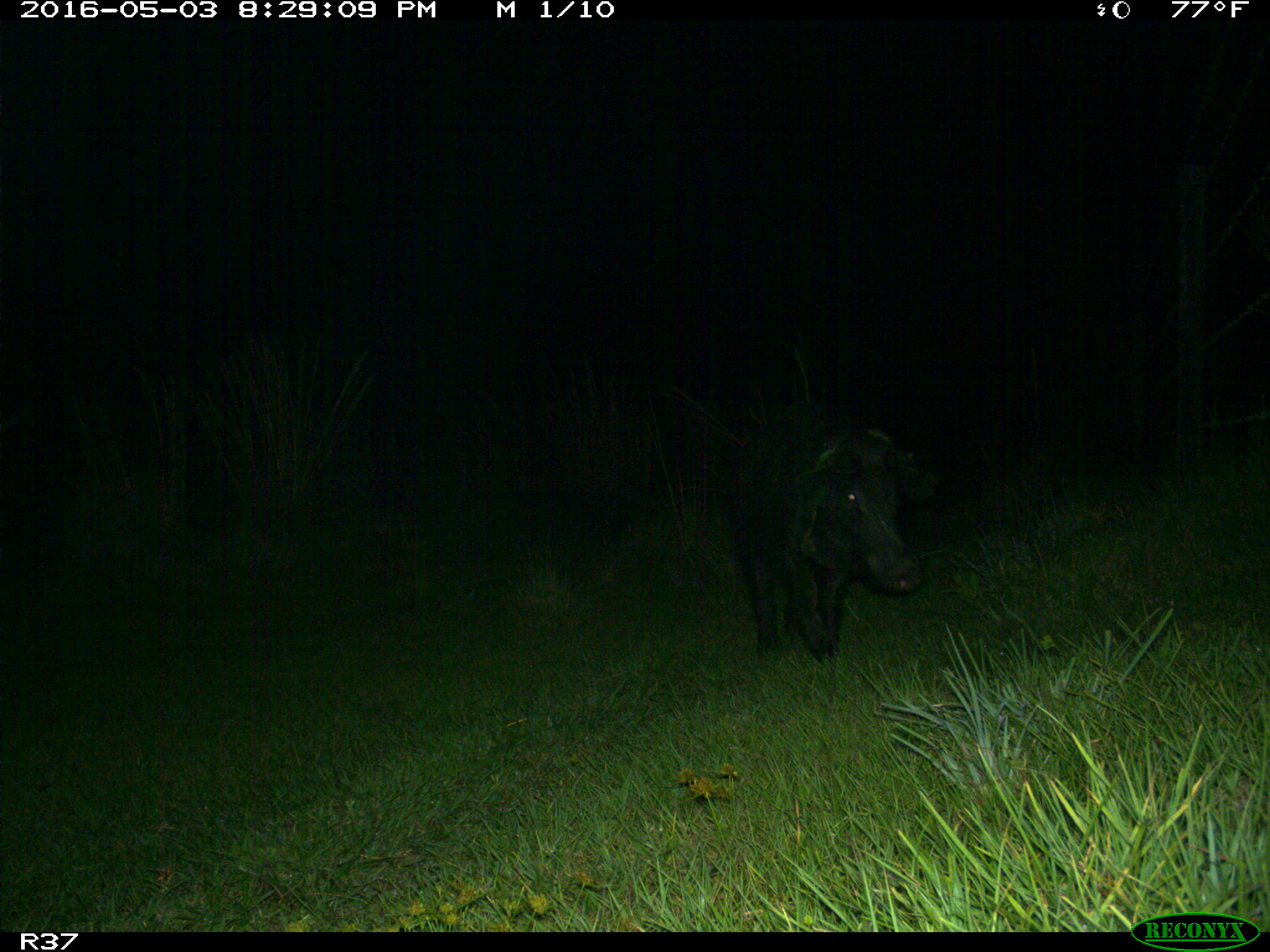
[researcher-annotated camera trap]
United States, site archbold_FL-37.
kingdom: Animalia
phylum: Chordata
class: Mammalia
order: Artiodactyla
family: Suidae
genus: Sus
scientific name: Sus scrofa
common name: wild boar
Sus scrofa (wild boar).